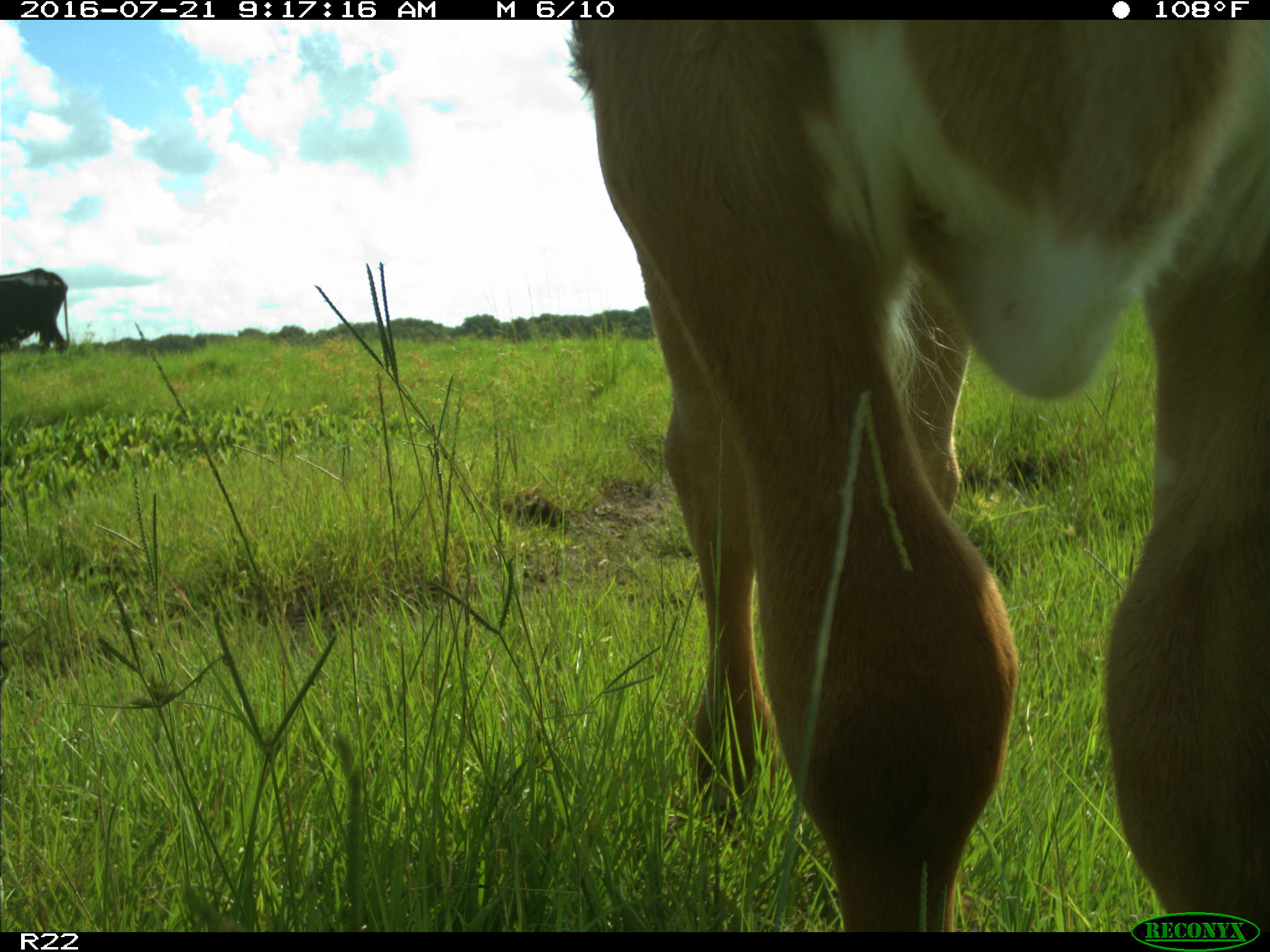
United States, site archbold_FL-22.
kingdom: Animalia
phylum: Chordata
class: Mammalia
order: Artiodactyla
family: Bovidae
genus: Bos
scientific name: Bos taurus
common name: domestic cow